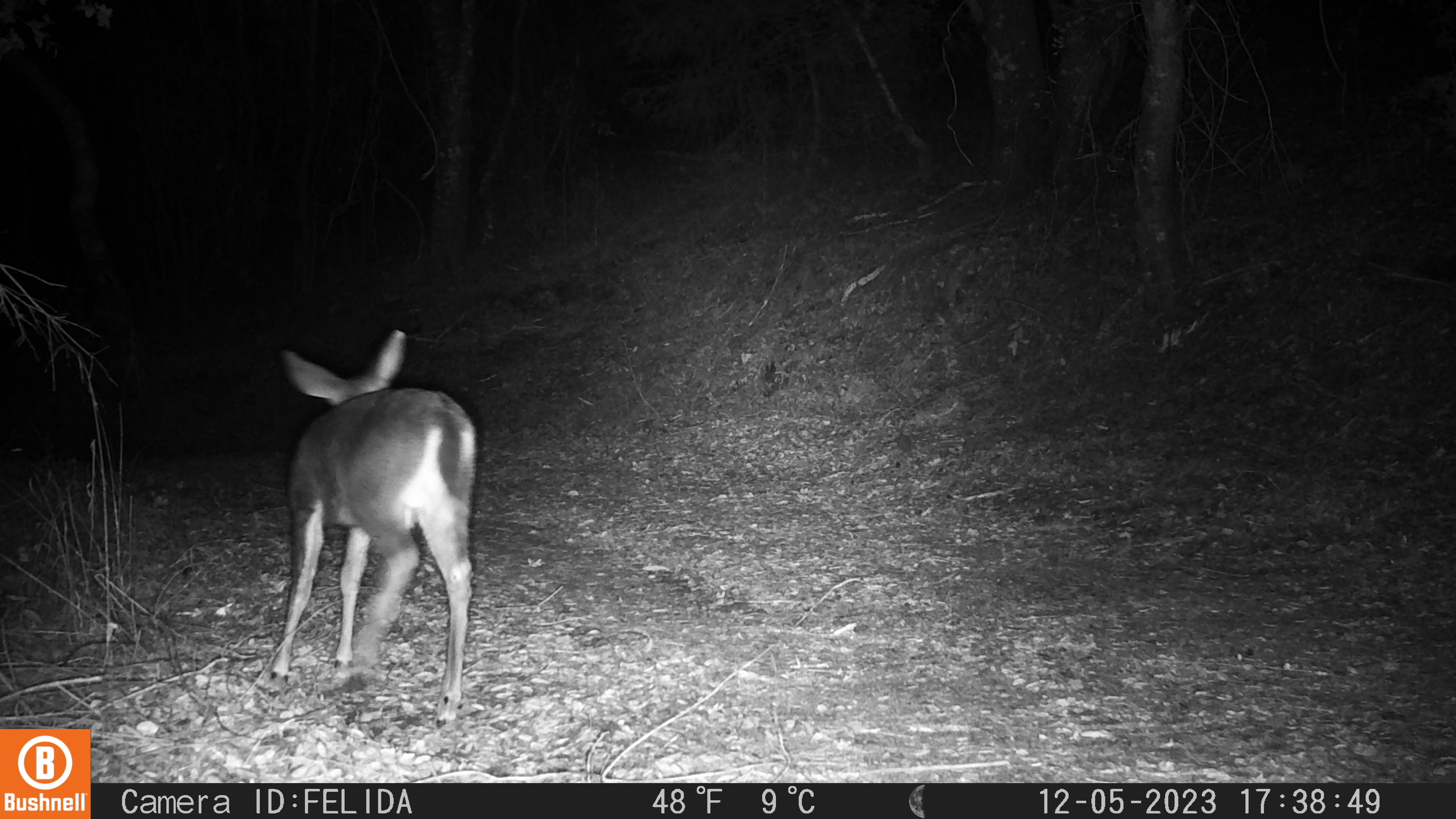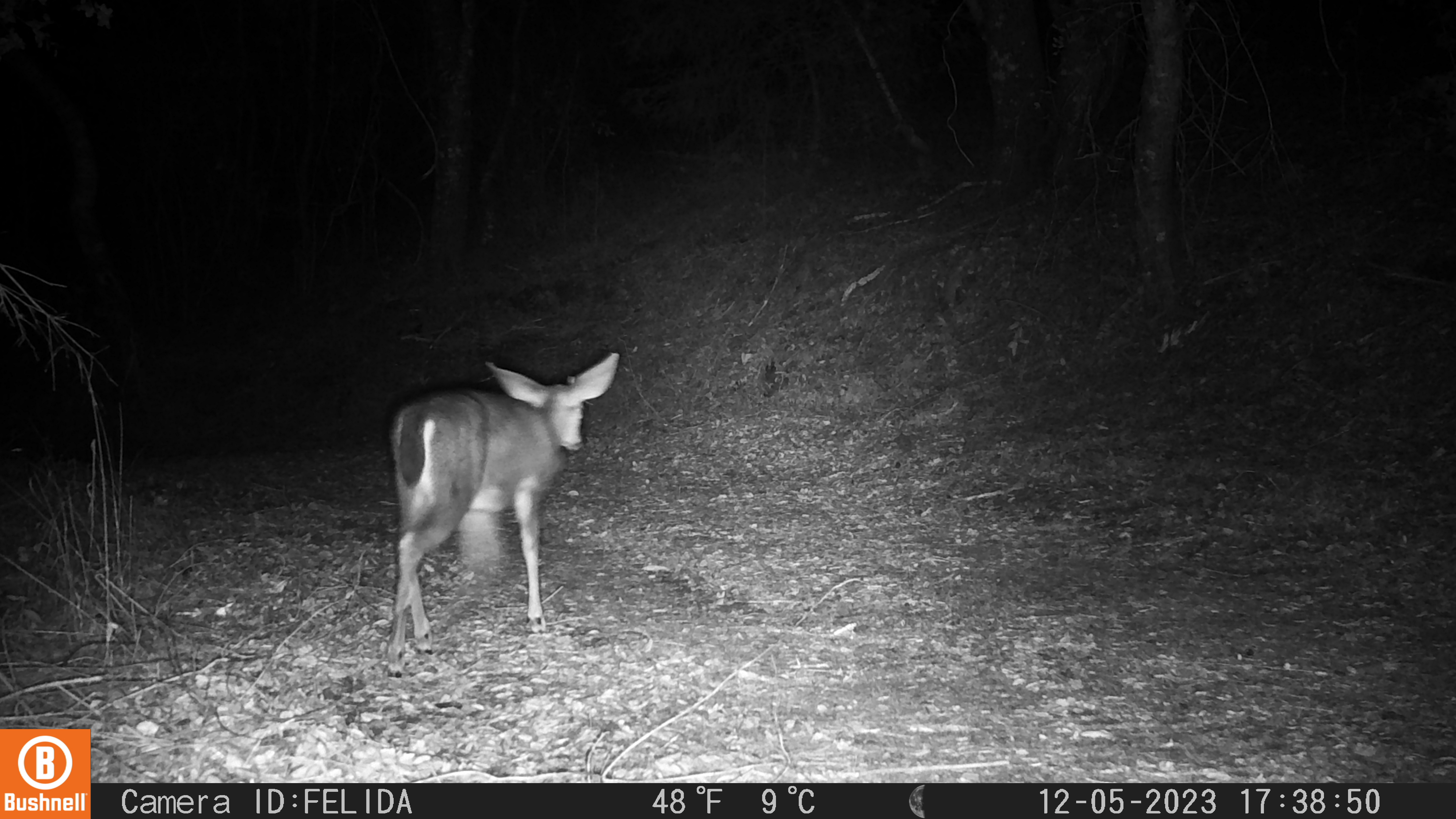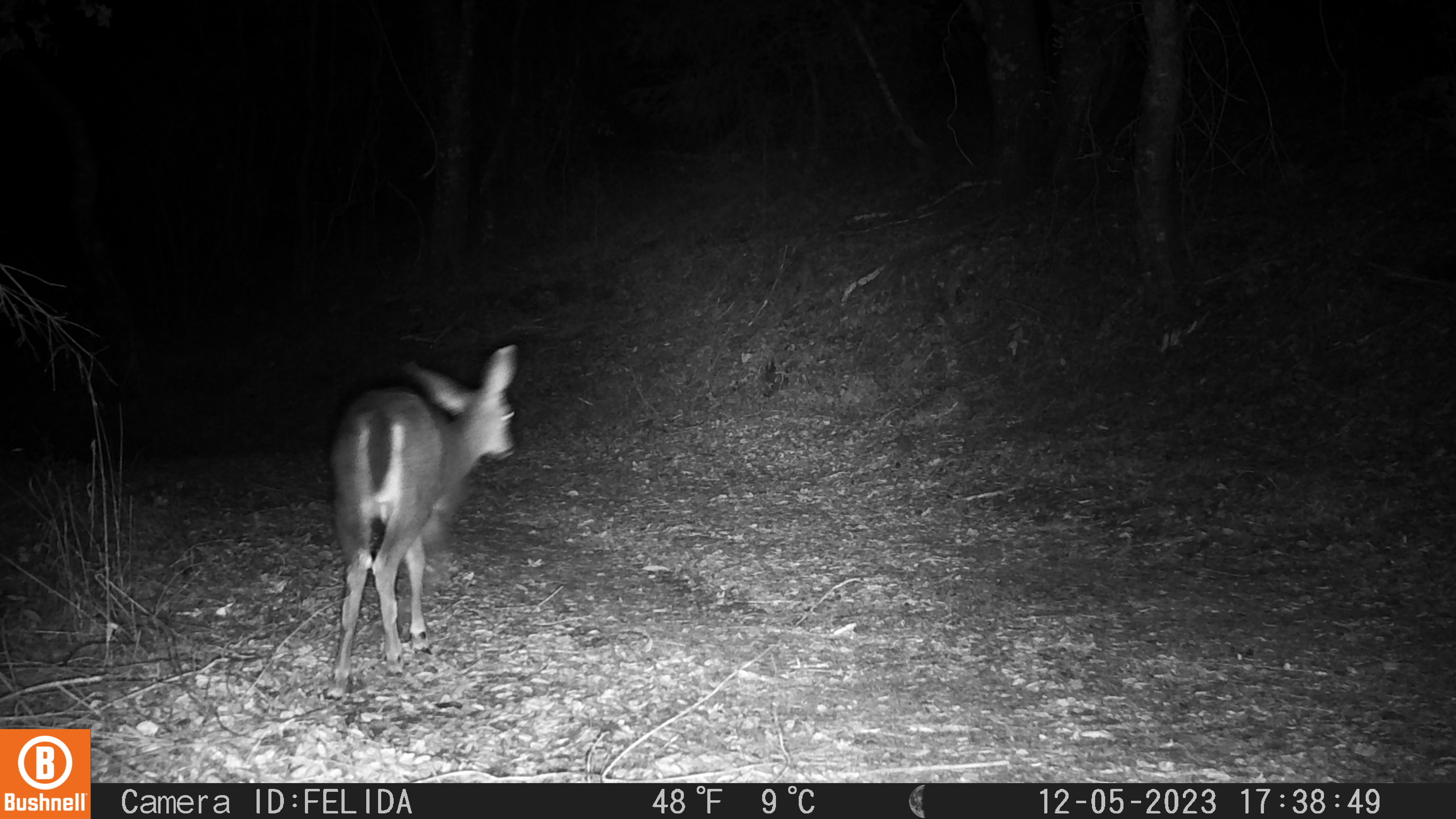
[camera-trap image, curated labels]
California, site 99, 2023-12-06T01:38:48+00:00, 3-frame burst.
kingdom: Animalia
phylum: Chordata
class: Mammalia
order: Artiodactyla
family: Cervidae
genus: Odocoileus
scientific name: Odocoileus hemionus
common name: mule deer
Mule deer (Odocoileus hemionus).